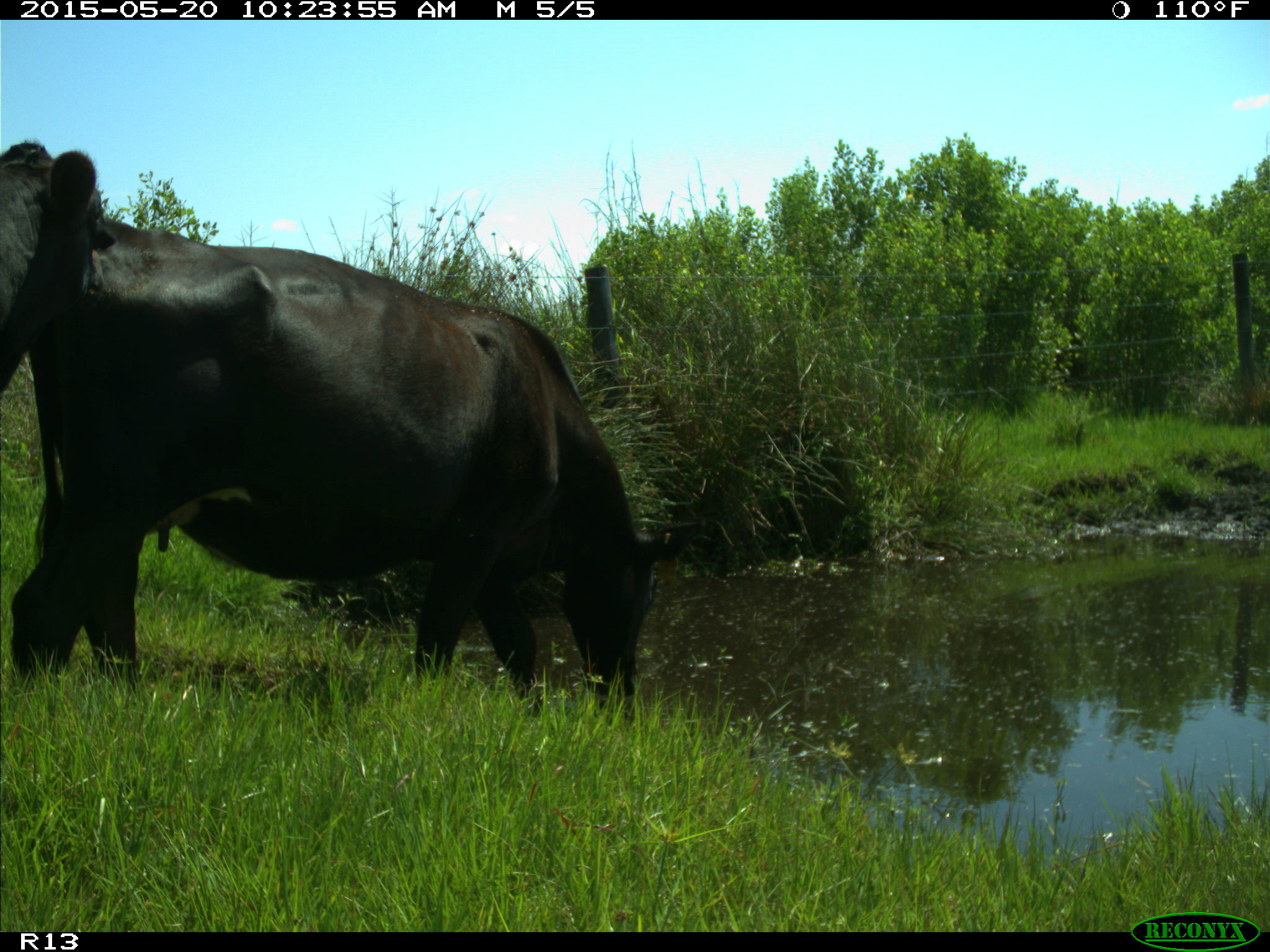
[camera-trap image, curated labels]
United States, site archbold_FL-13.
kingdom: Animalia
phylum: Chordata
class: Mammalia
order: Artiodactyla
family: Bovidae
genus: Bos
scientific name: Bos taurus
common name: domestic cow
Bos taurus (domestic cow).